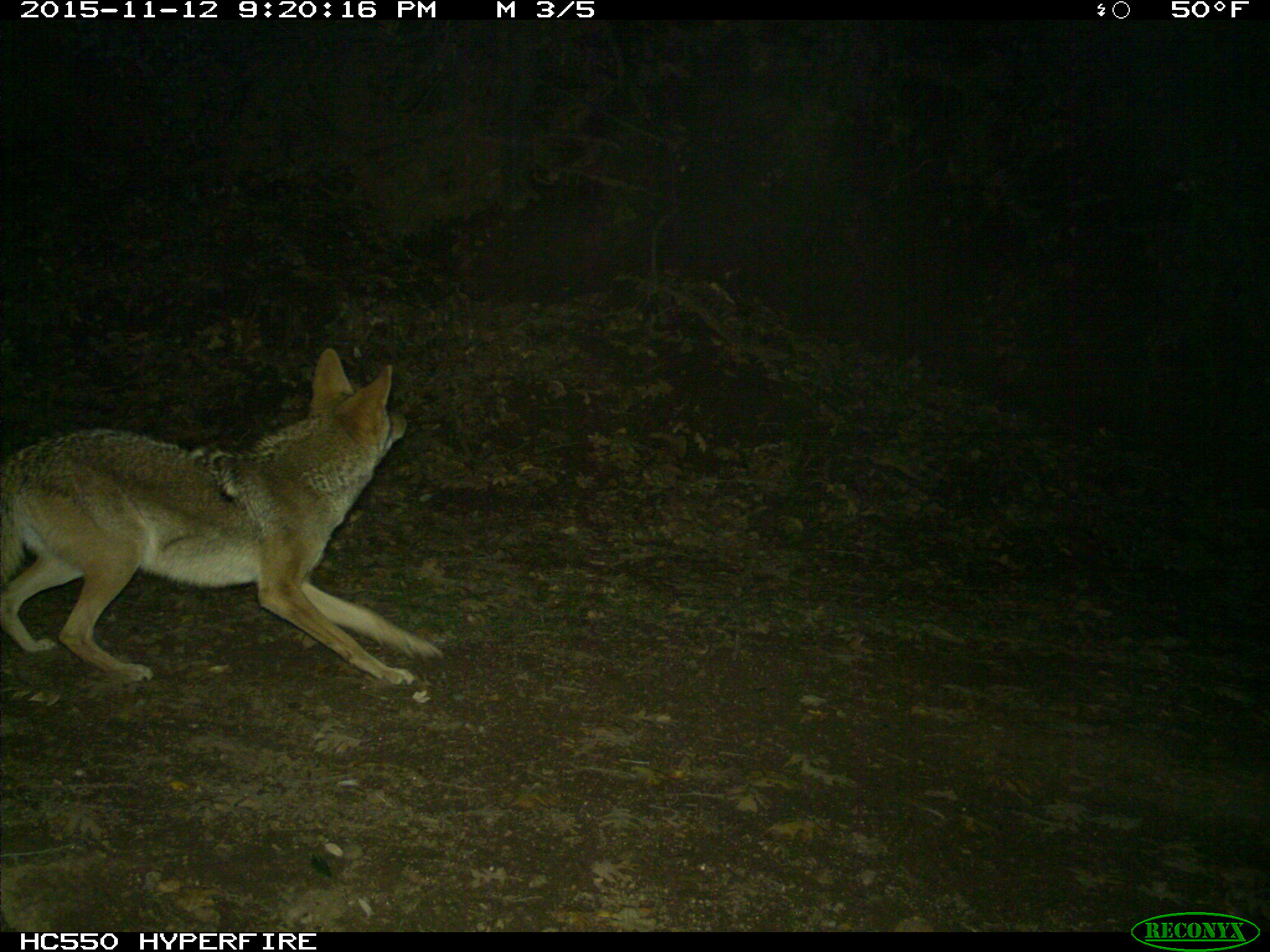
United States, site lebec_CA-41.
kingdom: Animalia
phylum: Chordata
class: Mammalia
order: Carnivora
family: Canidae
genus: Canis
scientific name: Canis latrans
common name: coyote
Canis latrans (coyote).